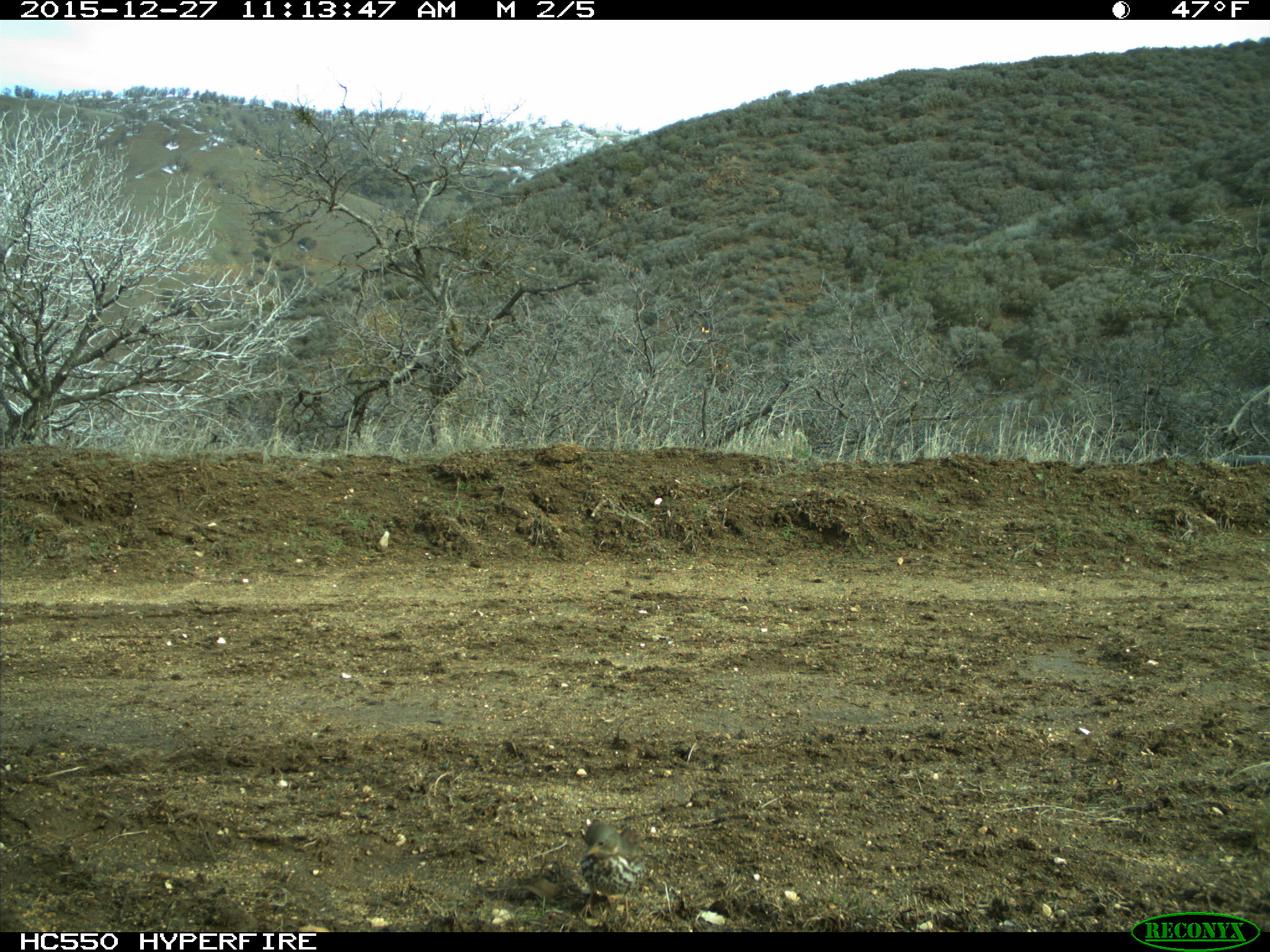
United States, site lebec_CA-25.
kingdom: Animalia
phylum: Chordata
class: Aves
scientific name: Aves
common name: birds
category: unidentified bird